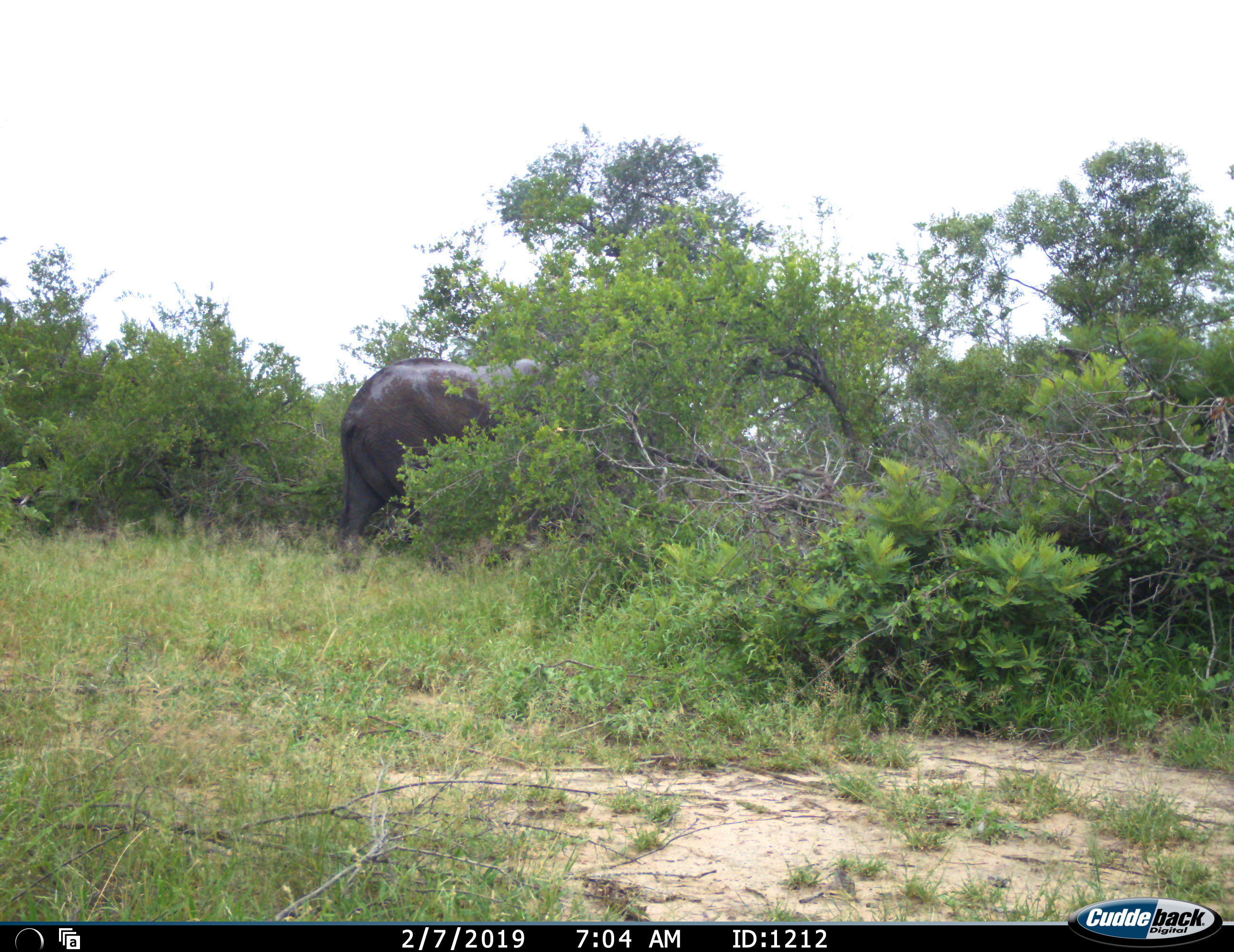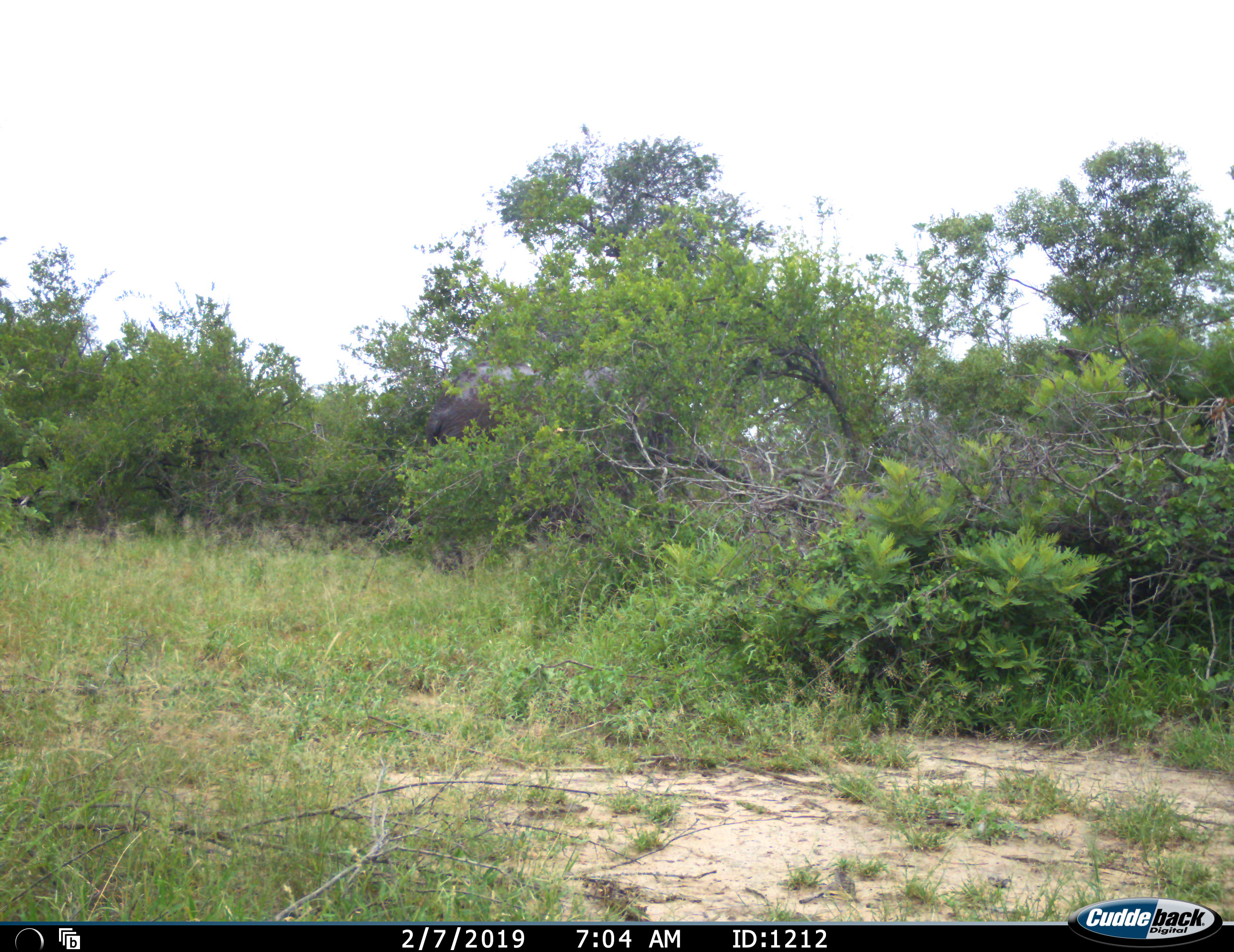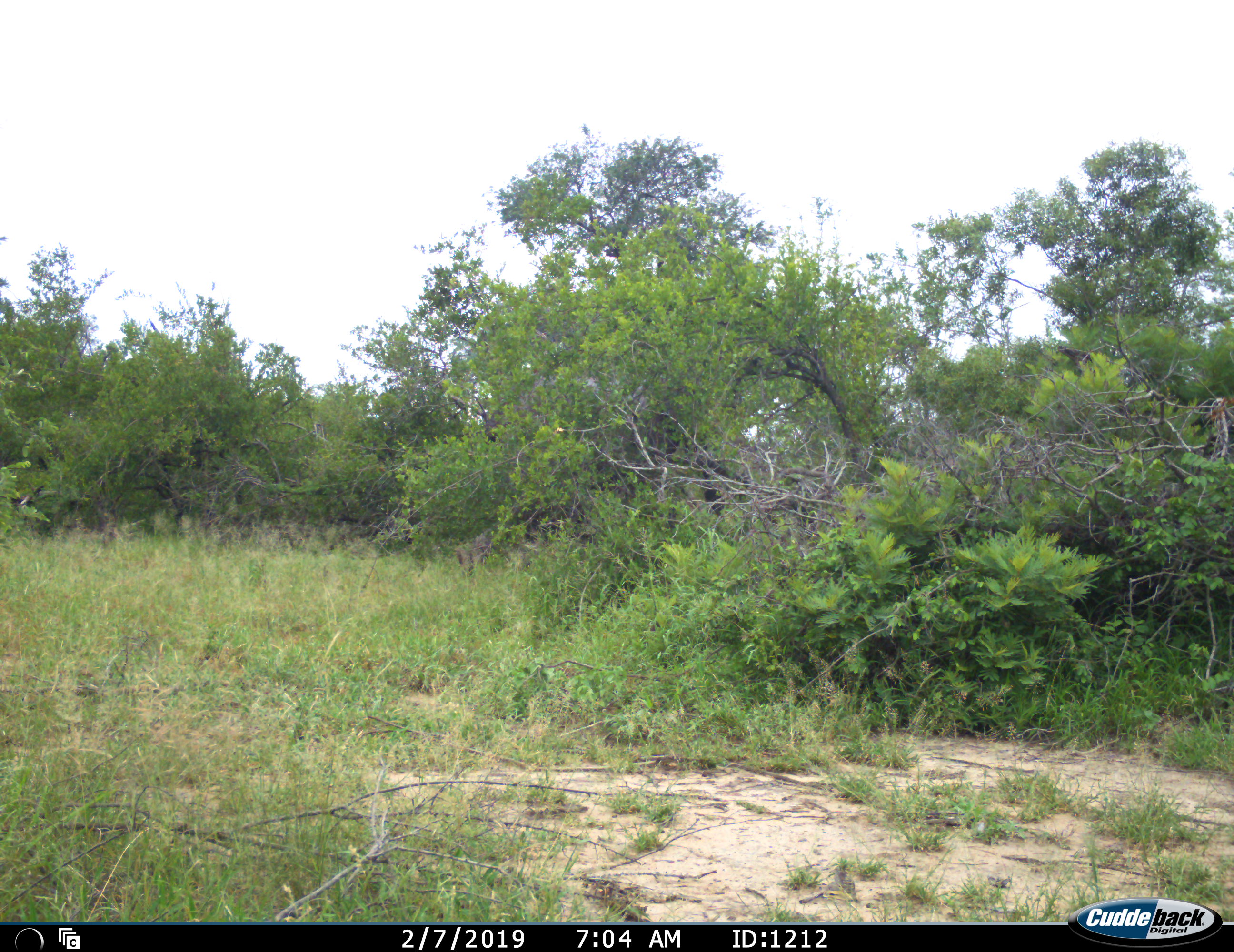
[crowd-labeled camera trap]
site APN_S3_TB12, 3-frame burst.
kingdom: Animalia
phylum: Chordata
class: Mammalia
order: Proboscidea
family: Elephantidae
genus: Loxodonta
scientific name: Loxodonta africana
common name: african bush elephant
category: elephant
Elephant (african bush elephant) (Loxodonta africana), count 1. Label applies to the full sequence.